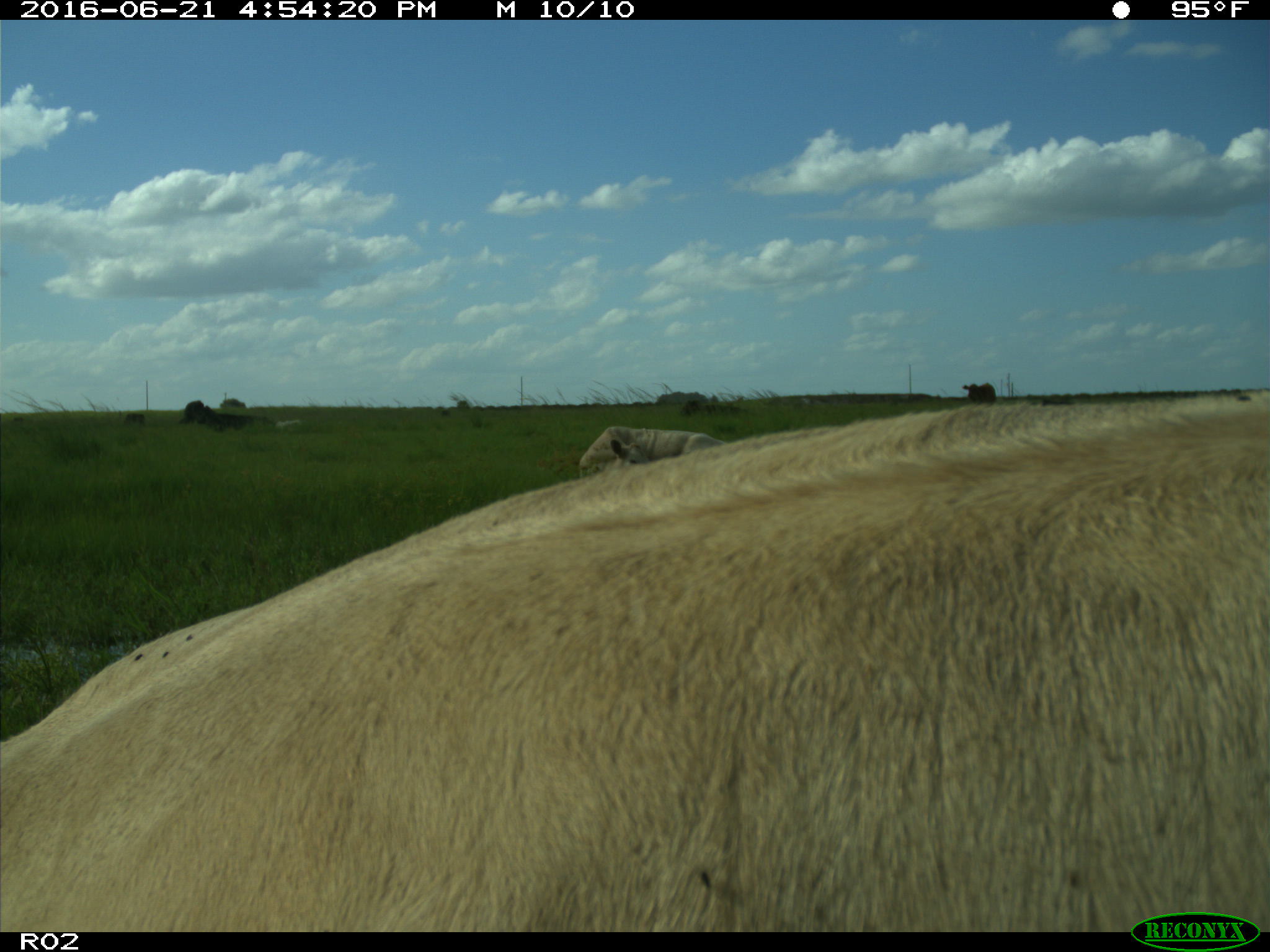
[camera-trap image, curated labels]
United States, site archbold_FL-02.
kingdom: Animalia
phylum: Chordata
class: Mammalia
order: Artiodactyla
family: Bovidae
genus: Bos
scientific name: Bos taurus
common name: domestic cow